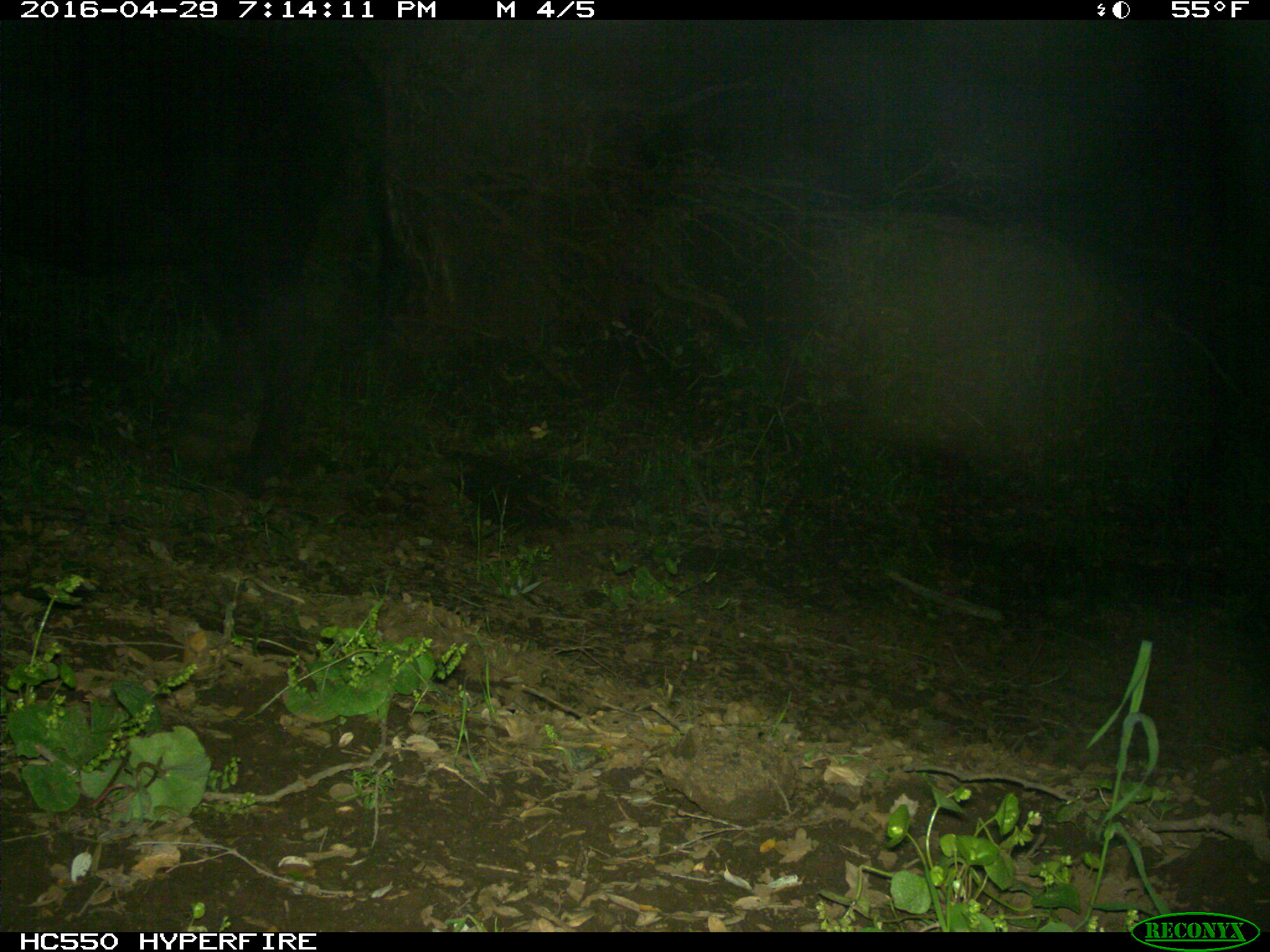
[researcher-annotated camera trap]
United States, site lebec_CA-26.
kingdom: Animalia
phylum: Chordata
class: Mammalia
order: Artiodactyla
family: Bovidae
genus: Bos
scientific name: Bos taurus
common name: domestic cow